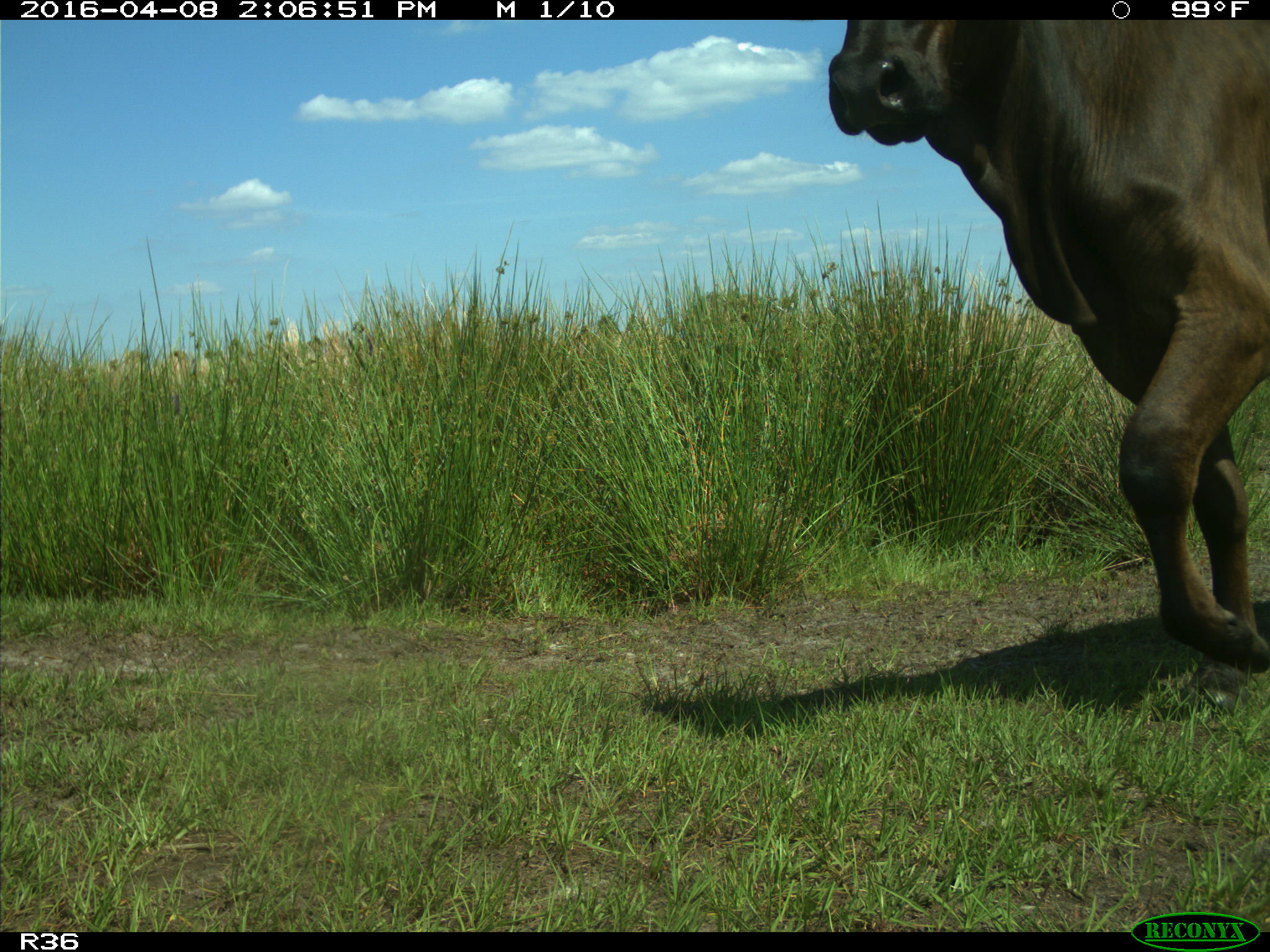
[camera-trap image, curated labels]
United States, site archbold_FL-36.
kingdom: Animalia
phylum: Chordata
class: Mammalia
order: Artiodactyla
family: Bovidae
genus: Bos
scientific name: Bos taurus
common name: domestic cow